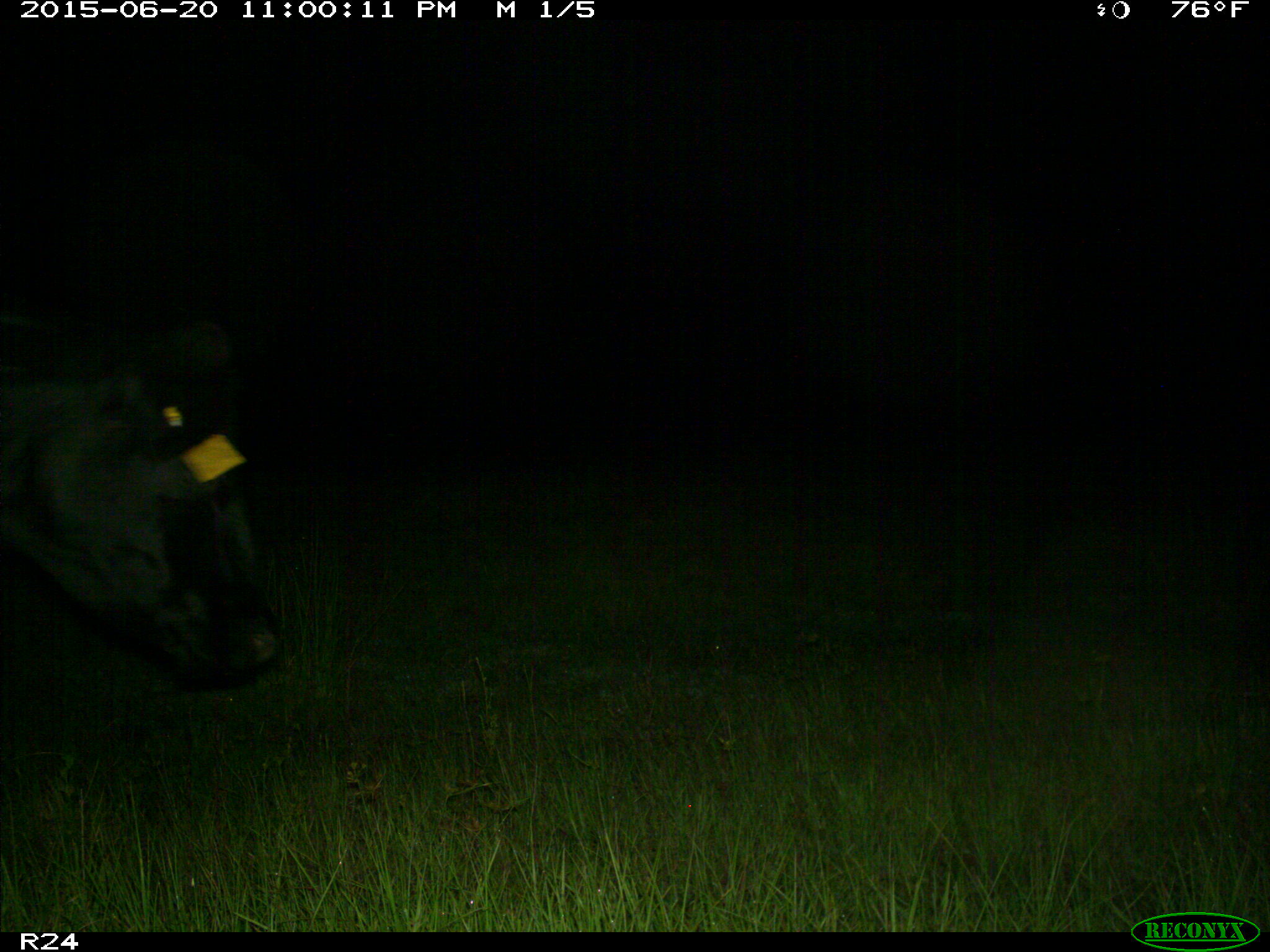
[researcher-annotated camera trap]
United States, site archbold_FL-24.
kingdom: Animalia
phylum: Chordata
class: Mammalia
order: Artiodactyla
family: Bovidae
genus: Bos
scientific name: Bos taurus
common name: domestic cow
Bos taurus (domestic cow).